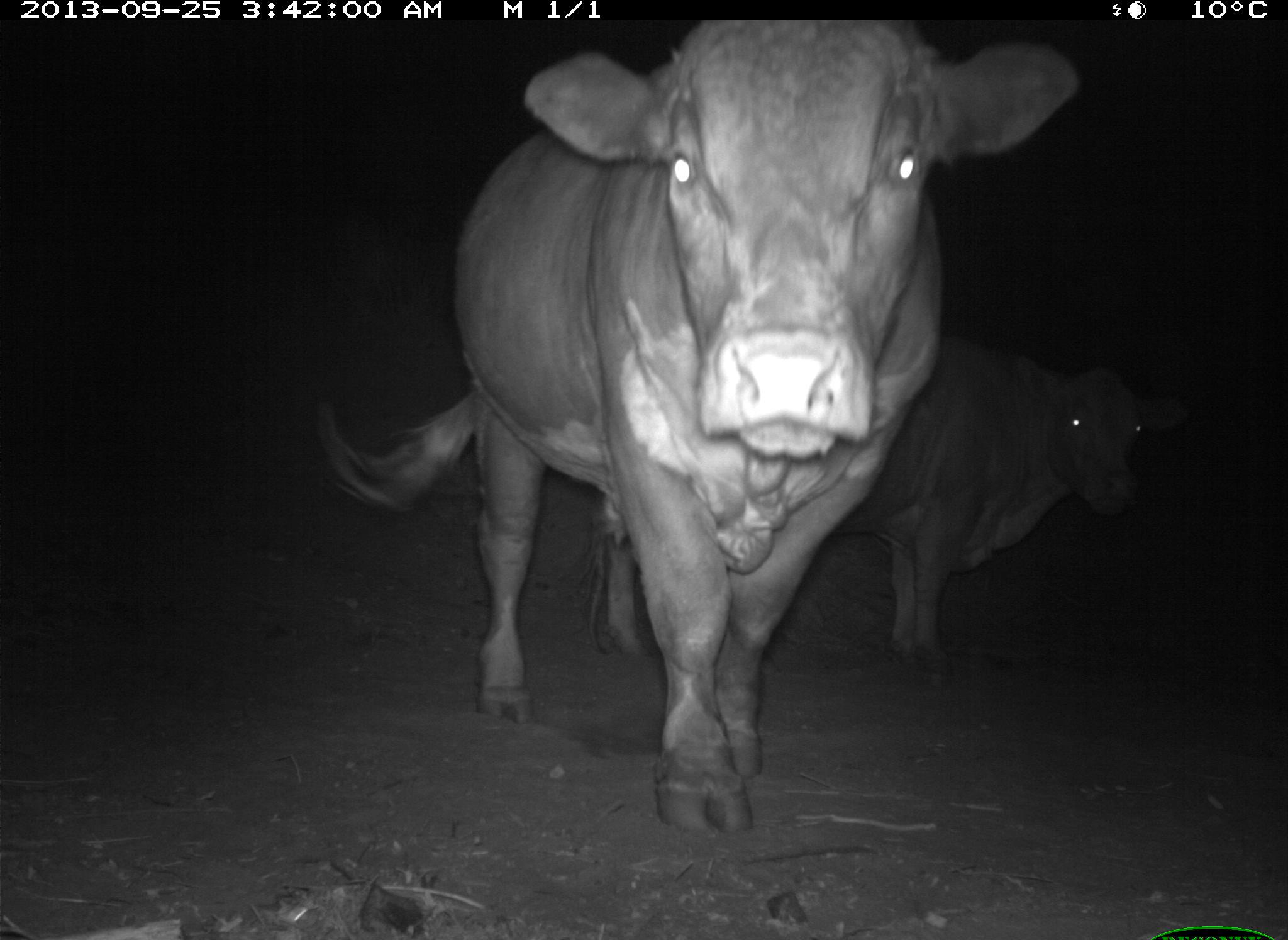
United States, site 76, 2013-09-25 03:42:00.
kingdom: Animalia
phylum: Chordata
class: Mammalia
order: Artiodactyla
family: Bovidae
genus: Bos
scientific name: Bos taurus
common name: cow